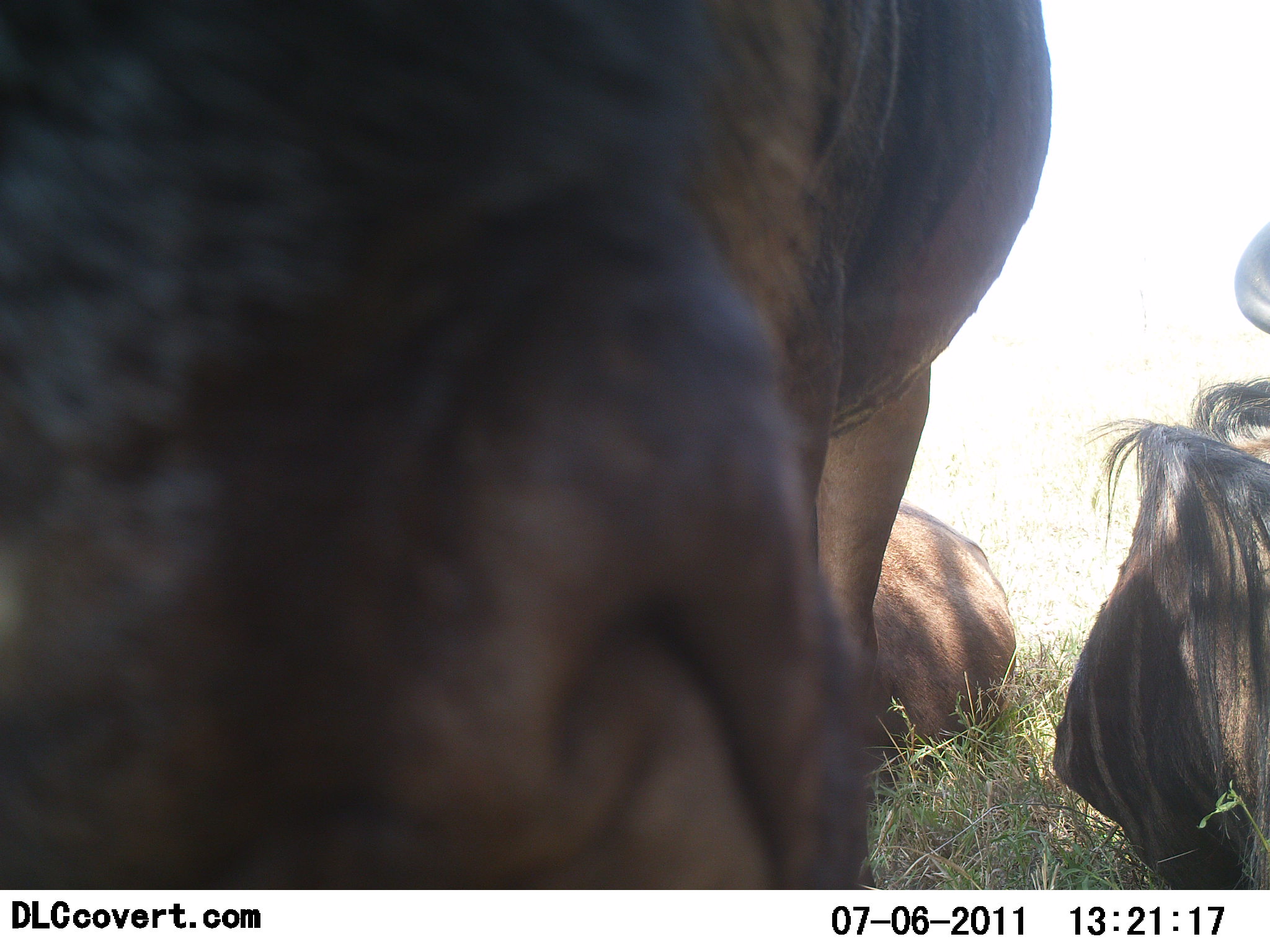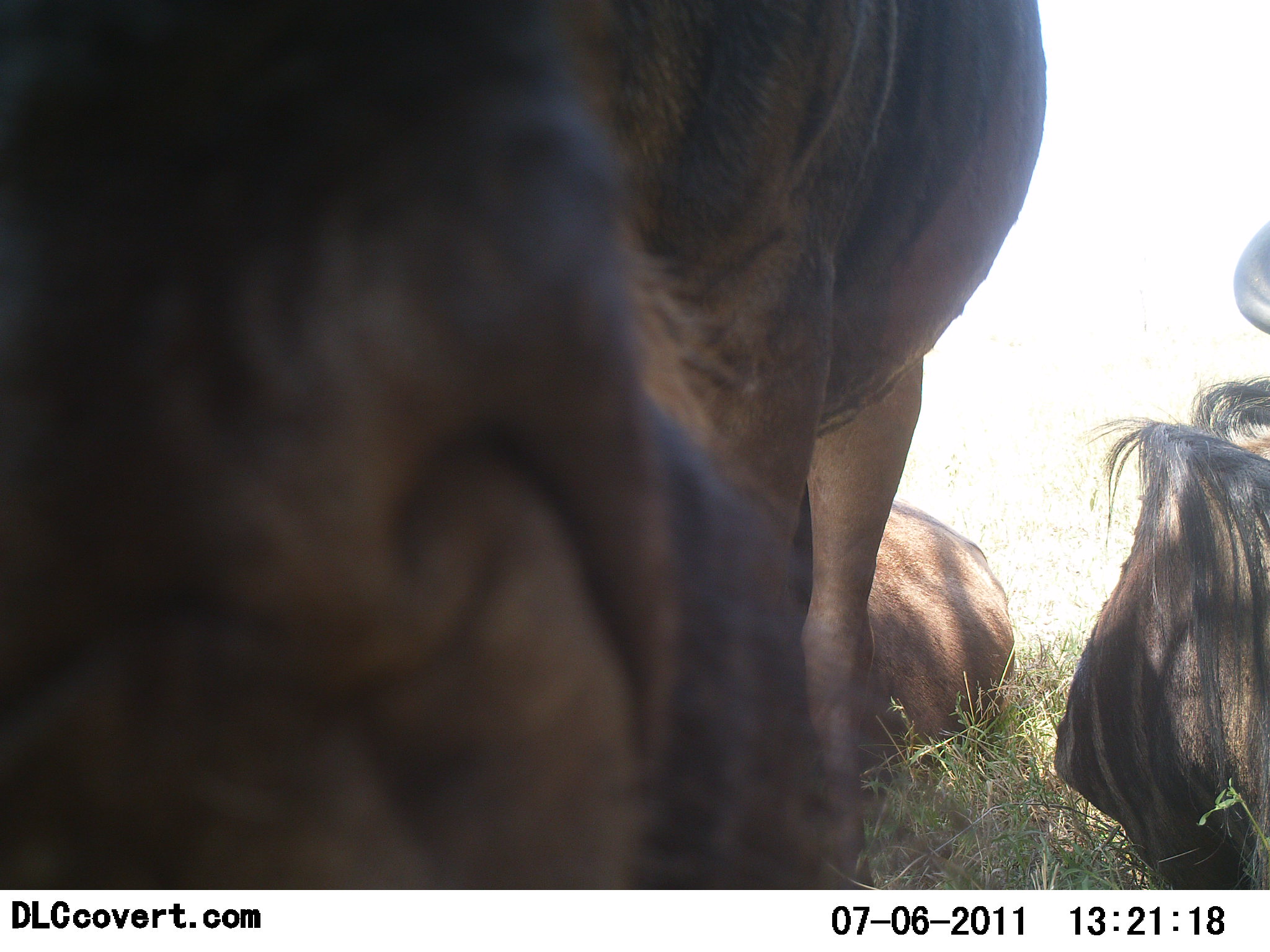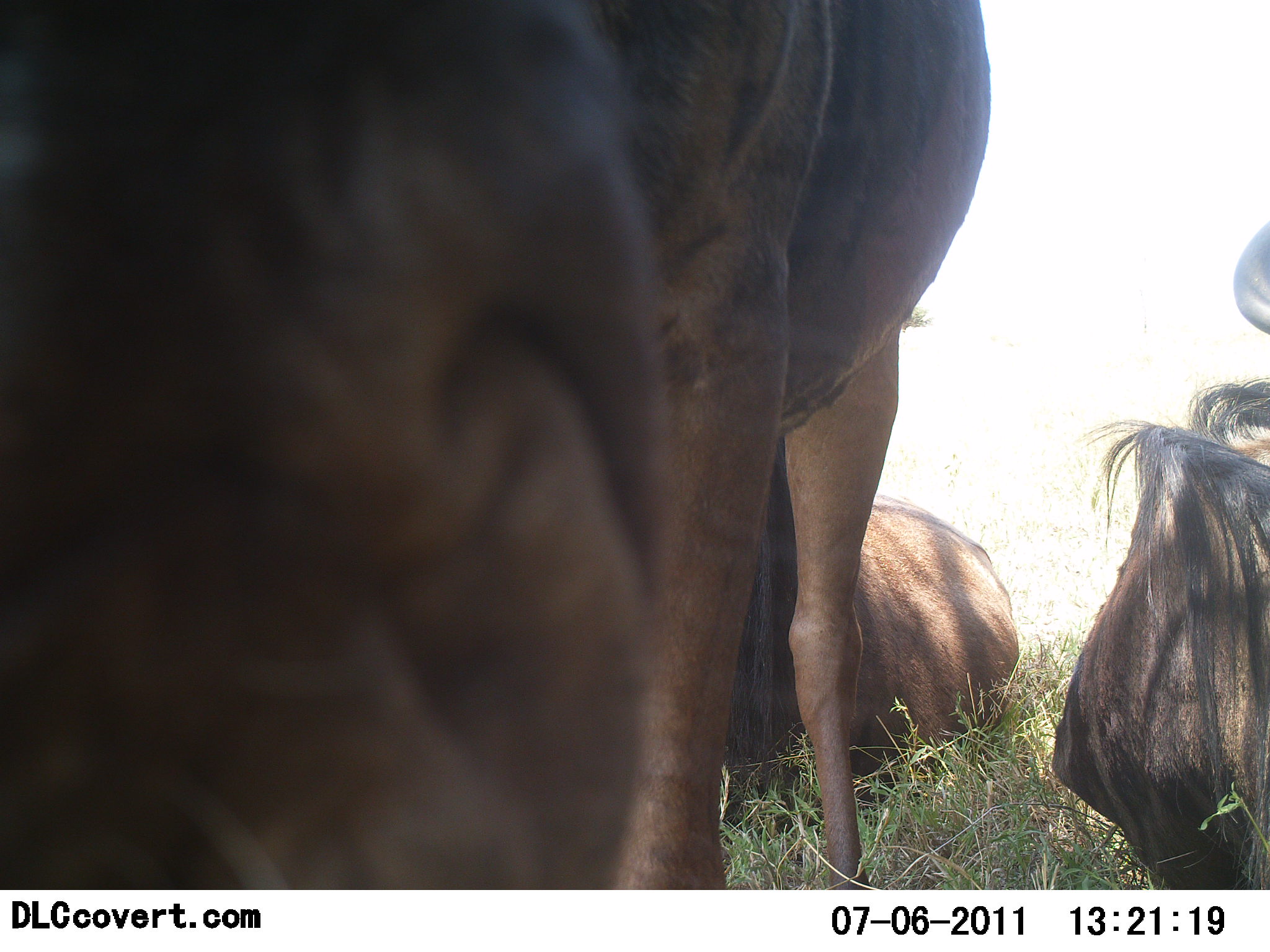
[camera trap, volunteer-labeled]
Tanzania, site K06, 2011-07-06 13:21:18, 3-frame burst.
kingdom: Animalia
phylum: Chordata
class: Mammalia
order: Artiodactyla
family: Bovidae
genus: Connochaetes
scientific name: Connochaetes taurinus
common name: blue wildebeest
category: wildebeest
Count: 3.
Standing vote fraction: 46%.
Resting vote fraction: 92%.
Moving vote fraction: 0%.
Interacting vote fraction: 8%.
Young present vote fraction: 0%.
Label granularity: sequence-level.